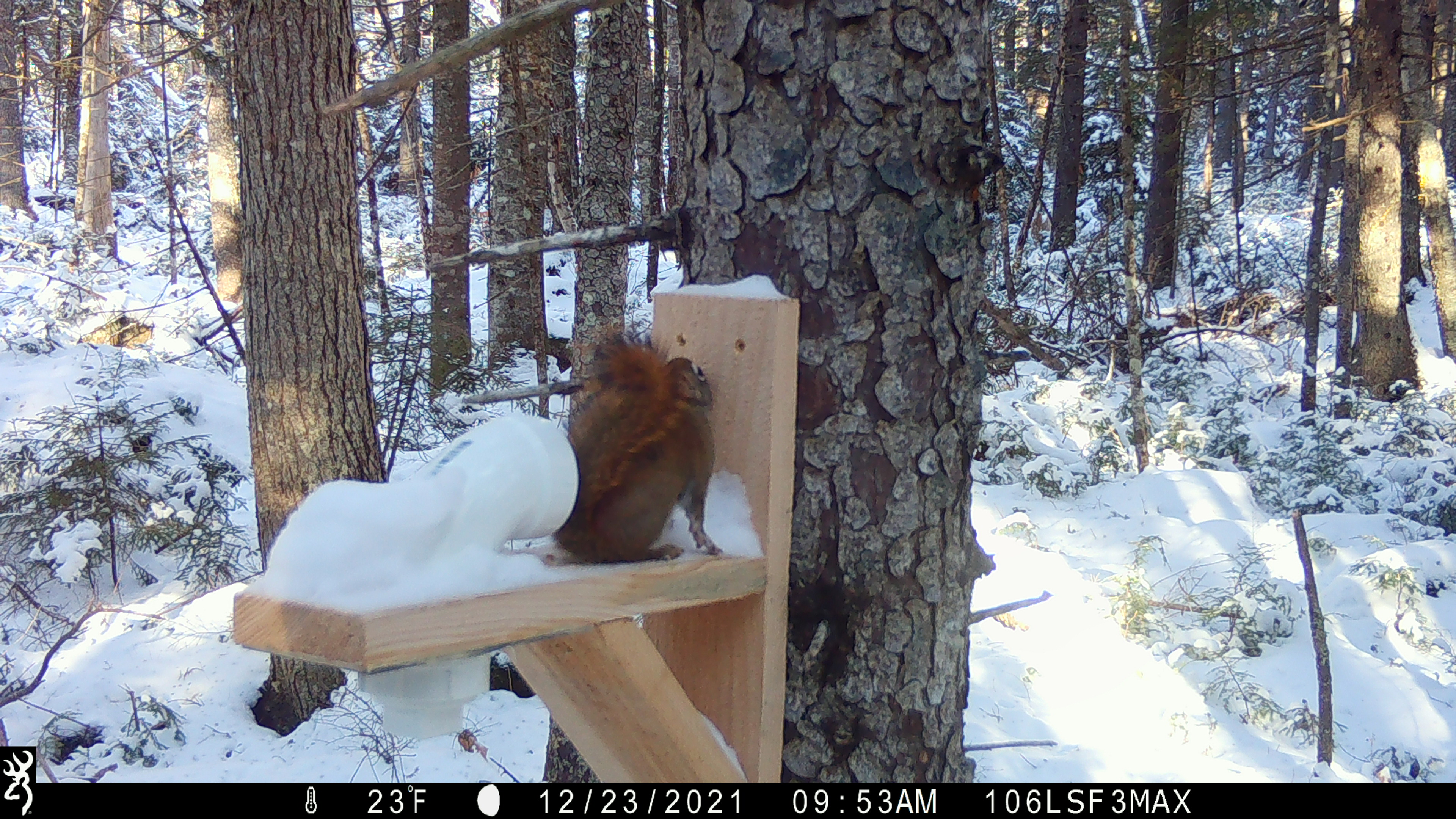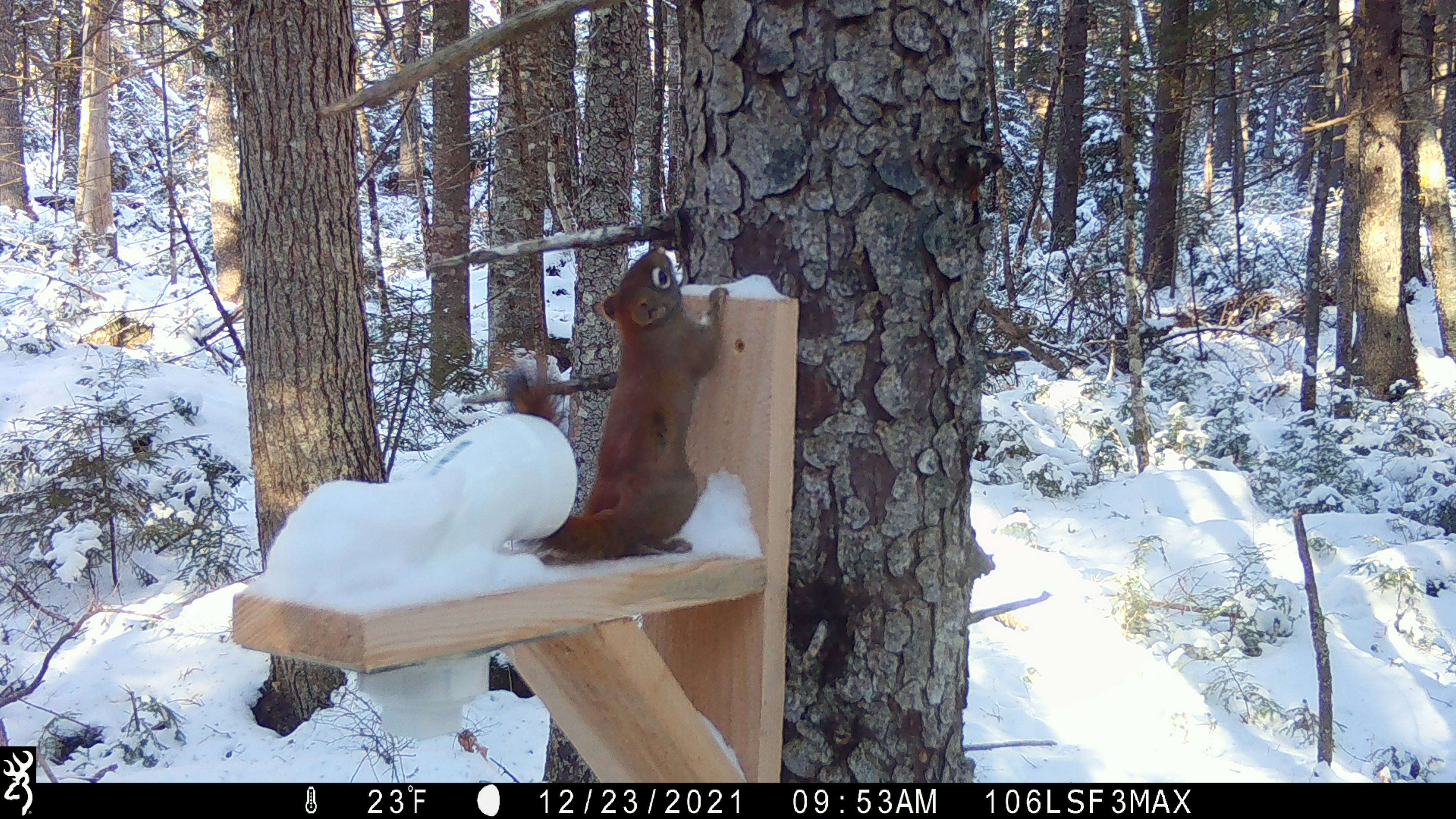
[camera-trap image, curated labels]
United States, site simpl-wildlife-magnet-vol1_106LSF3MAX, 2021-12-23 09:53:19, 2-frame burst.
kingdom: Animalia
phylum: Chordata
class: Mammalia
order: Rodentia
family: Sciuridae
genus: Tamiasciurus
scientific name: Tamiasciurus hudsonicus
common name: red squirrel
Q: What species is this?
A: Red squirrel (Tamiasciurus hudsonicus).